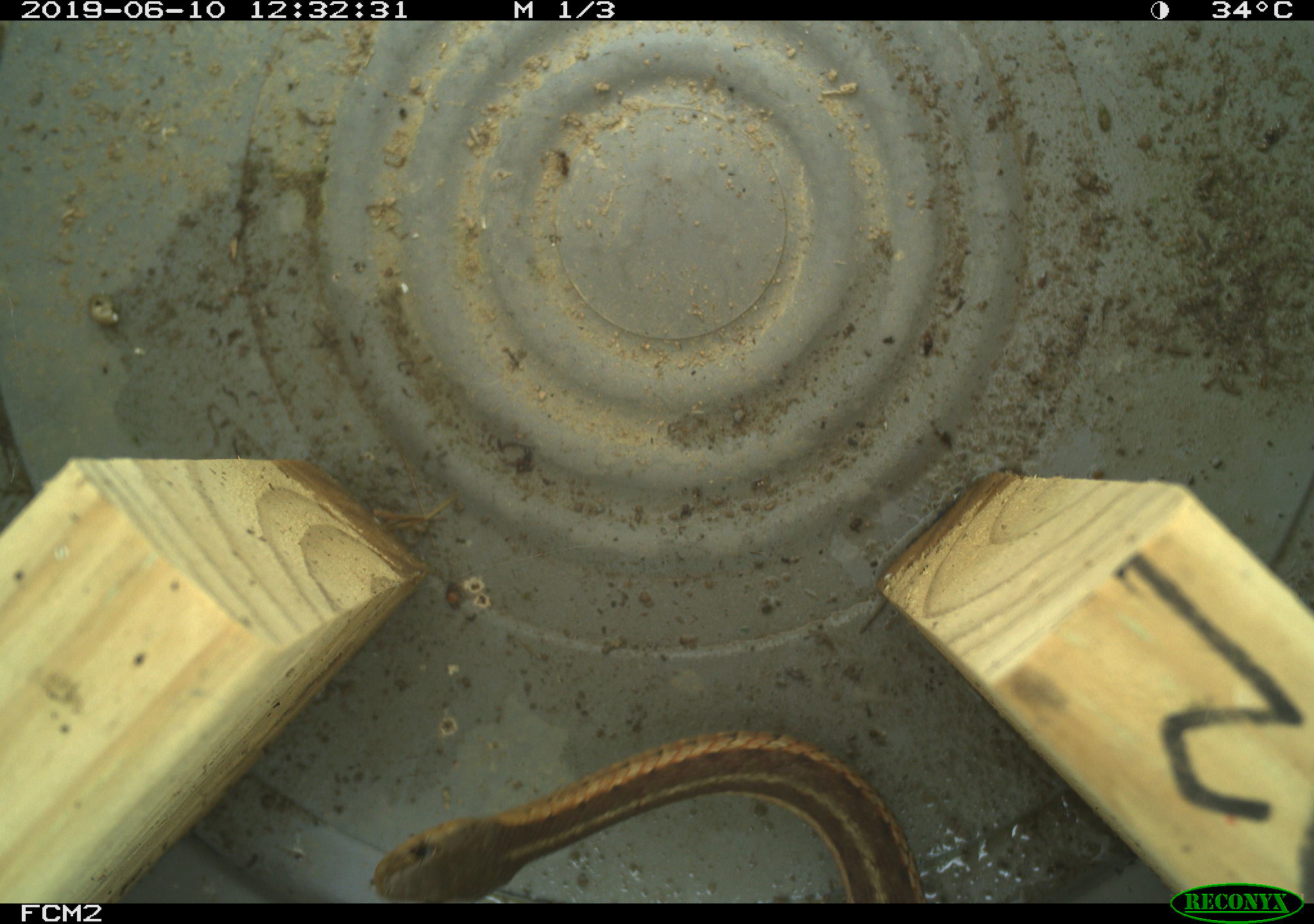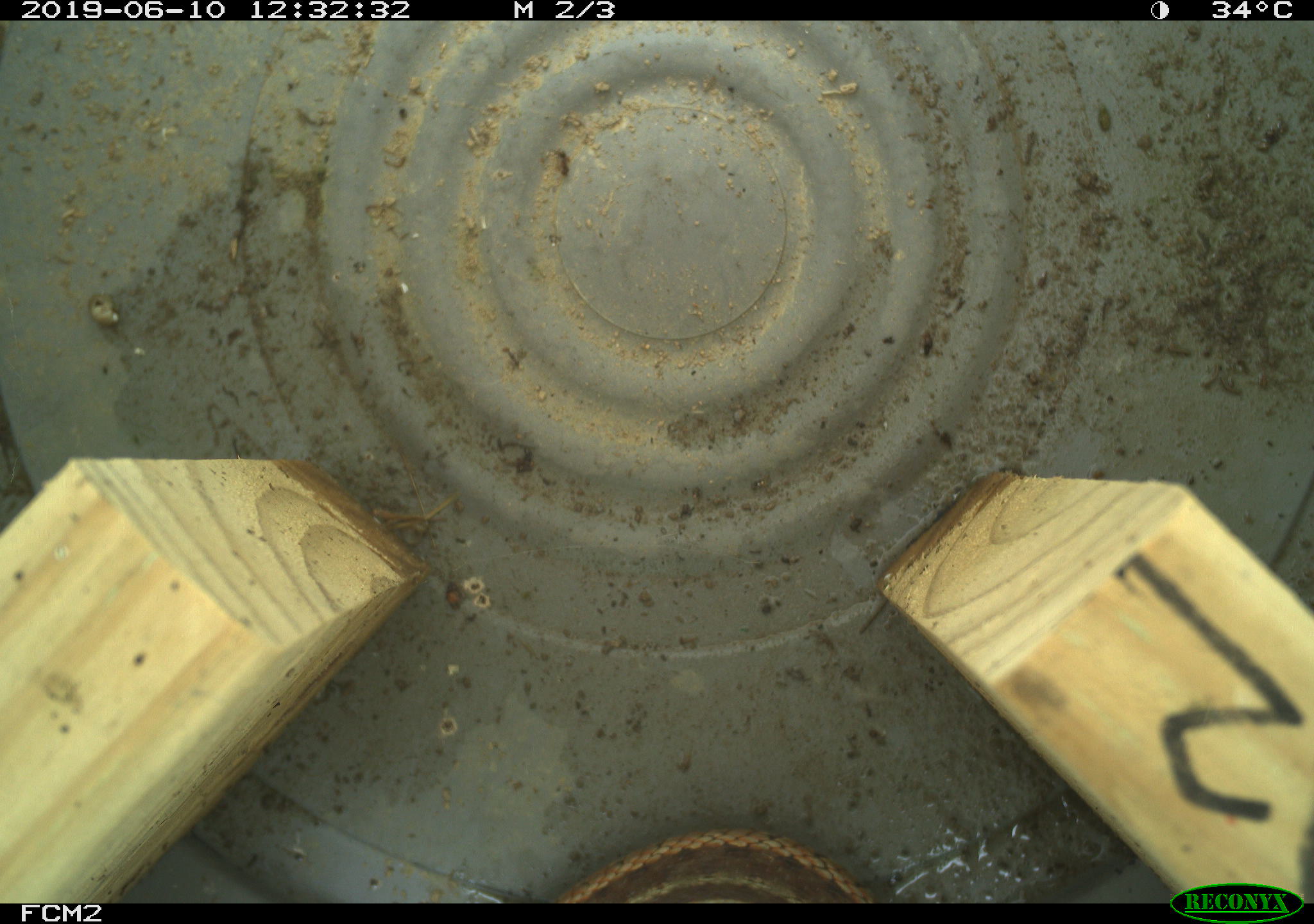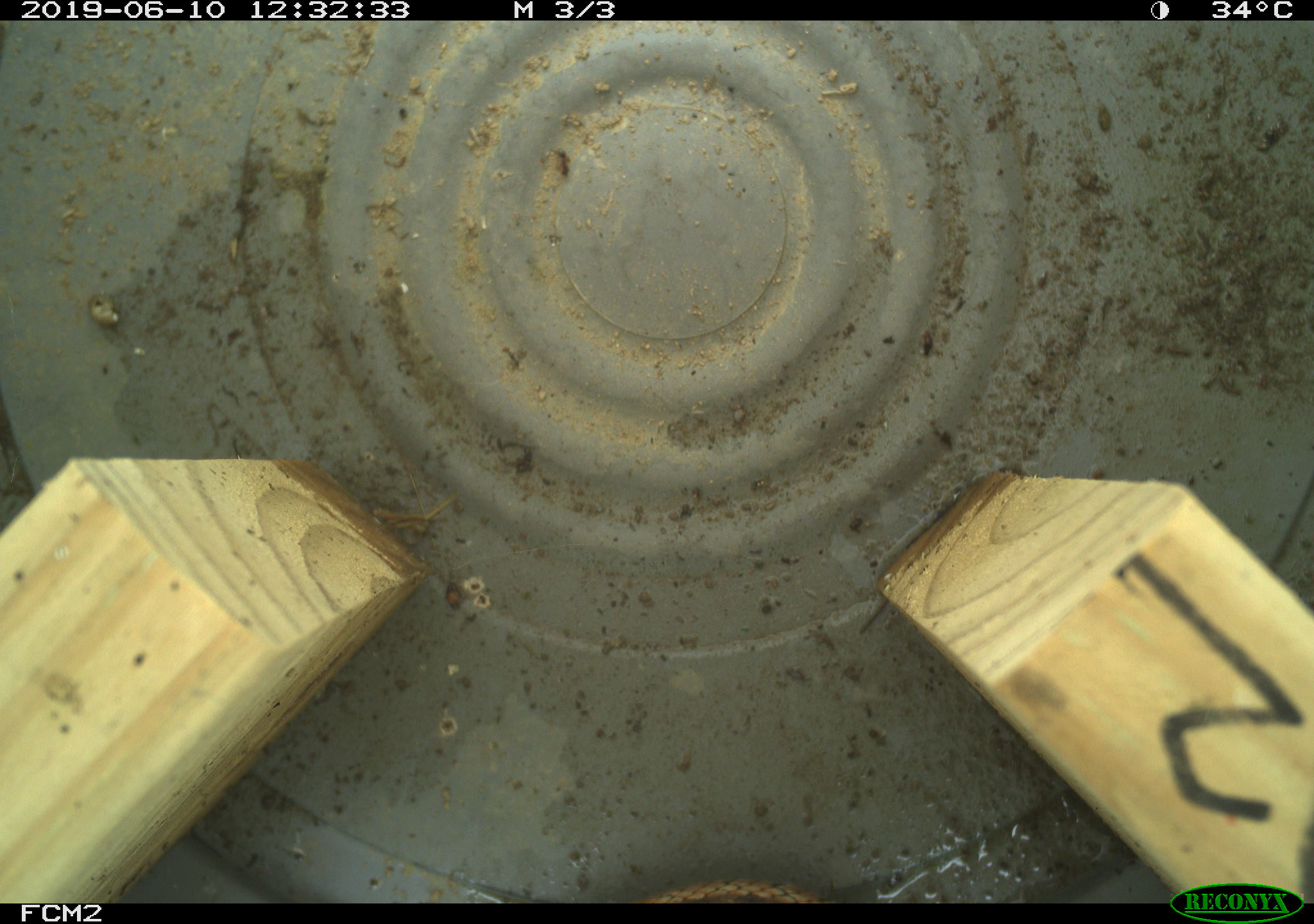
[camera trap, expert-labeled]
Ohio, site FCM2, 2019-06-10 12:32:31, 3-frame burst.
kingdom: Animalia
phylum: Chordata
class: Reptilia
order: Squamata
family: Colubridae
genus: Thamnophis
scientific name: Thamnophis sirtalis sirtalis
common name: eastern gartersnake